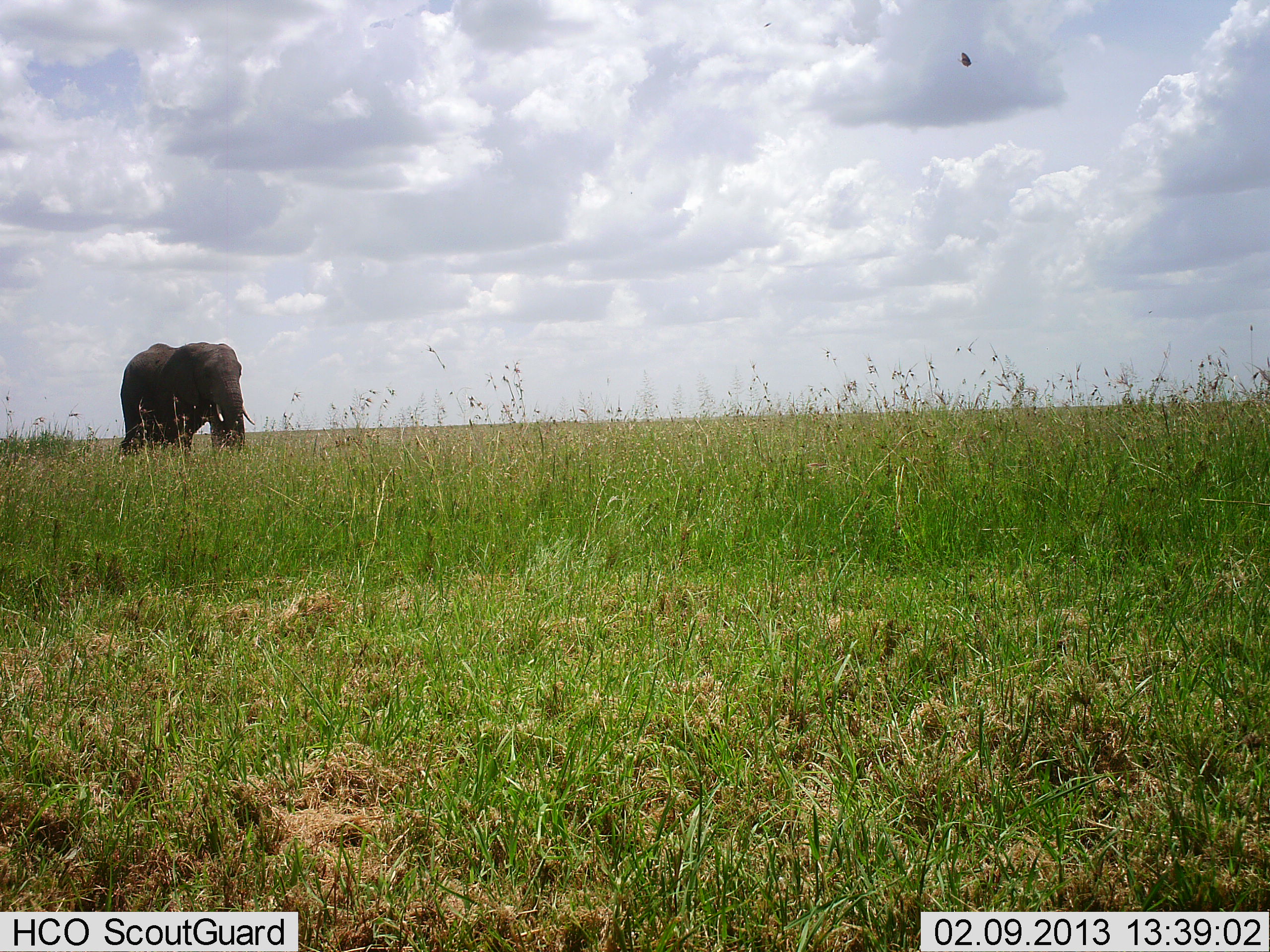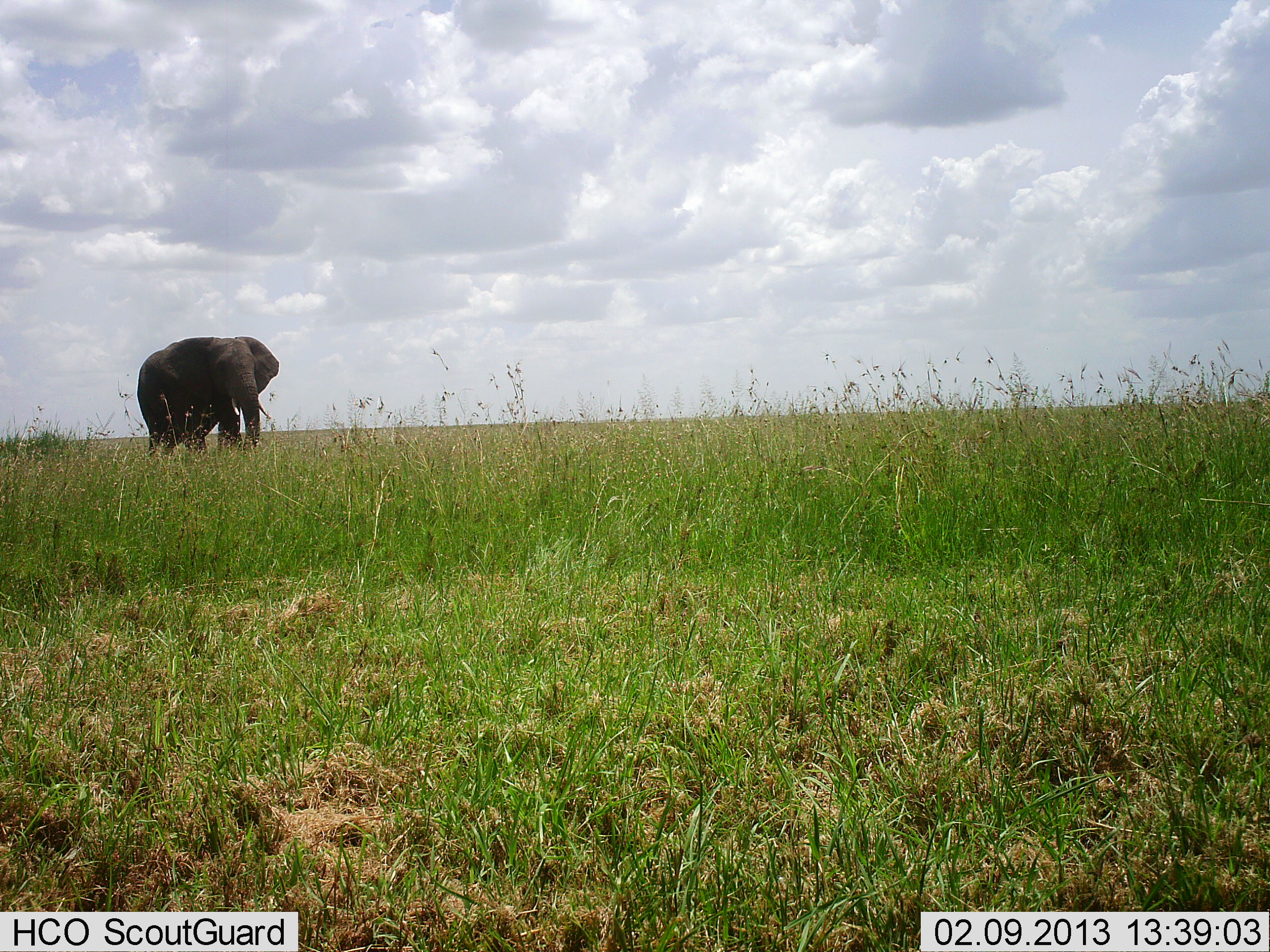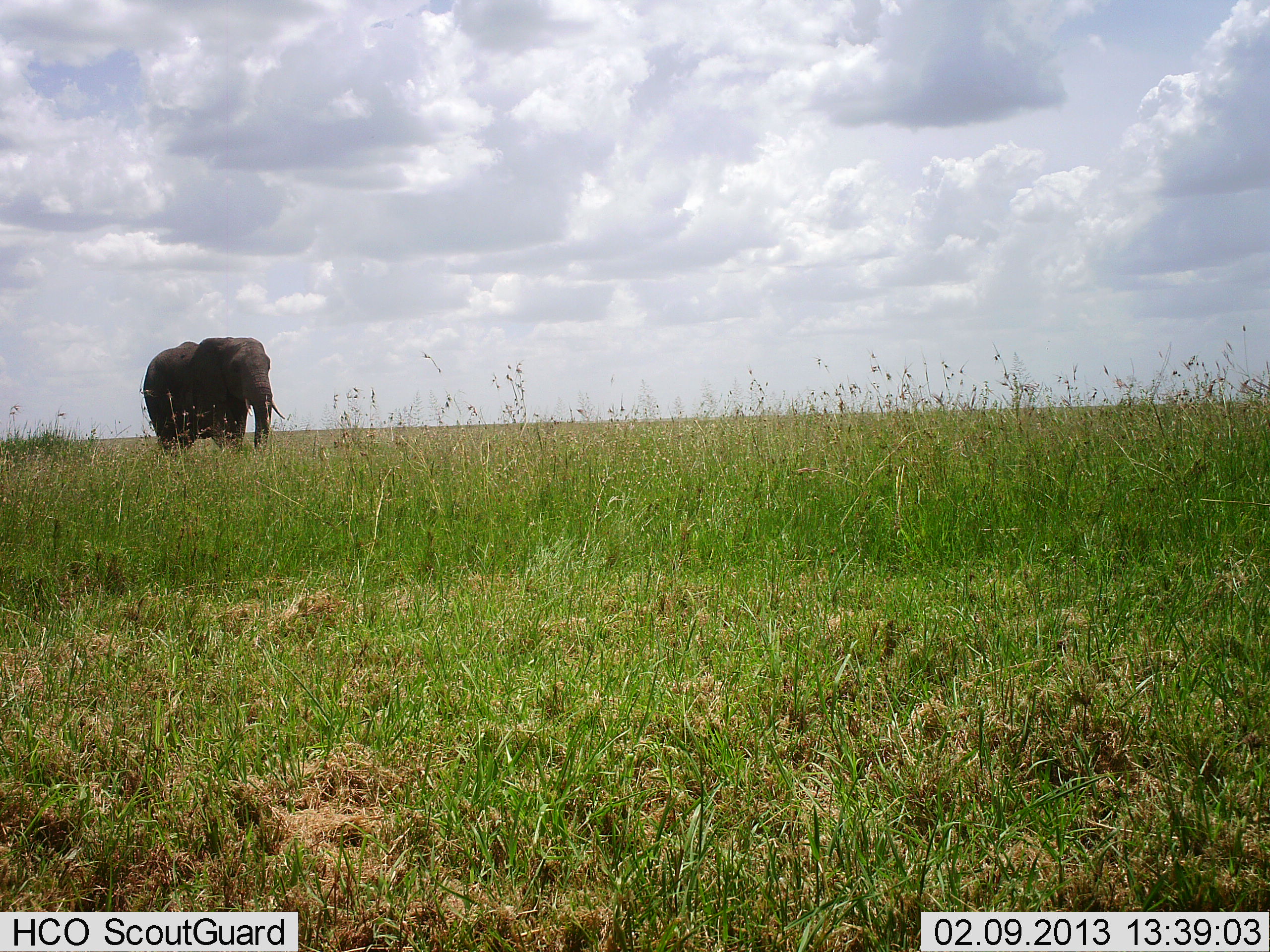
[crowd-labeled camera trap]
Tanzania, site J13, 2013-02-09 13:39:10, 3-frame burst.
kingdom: Animalia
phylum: Chordata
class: Mammalia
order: Proboscidea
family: Elephantidae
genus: Loxodonta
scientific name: Loxodonta africana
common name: african bush elephant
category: elephant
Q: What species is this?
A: Elephant (african bush elephant) (Loxodonta africana).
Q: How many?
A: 1.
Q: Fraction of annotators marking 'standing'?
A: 6%.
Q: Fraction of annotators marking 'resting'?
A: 0%.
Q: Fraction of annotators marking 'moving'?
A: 94%.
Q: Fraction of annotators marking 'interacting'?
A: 0%.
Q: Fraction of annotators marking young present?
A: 0%.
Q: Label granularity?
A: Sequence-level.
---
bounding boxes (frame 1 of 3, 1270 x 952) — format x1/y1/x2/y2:
animal: 119/342/256/457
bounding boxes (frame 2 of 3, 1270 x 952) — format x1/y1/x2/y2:
animal: 136/336/279/461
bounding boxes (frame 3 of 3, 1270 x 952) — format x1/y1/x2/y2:
animal: 143/336/286/462